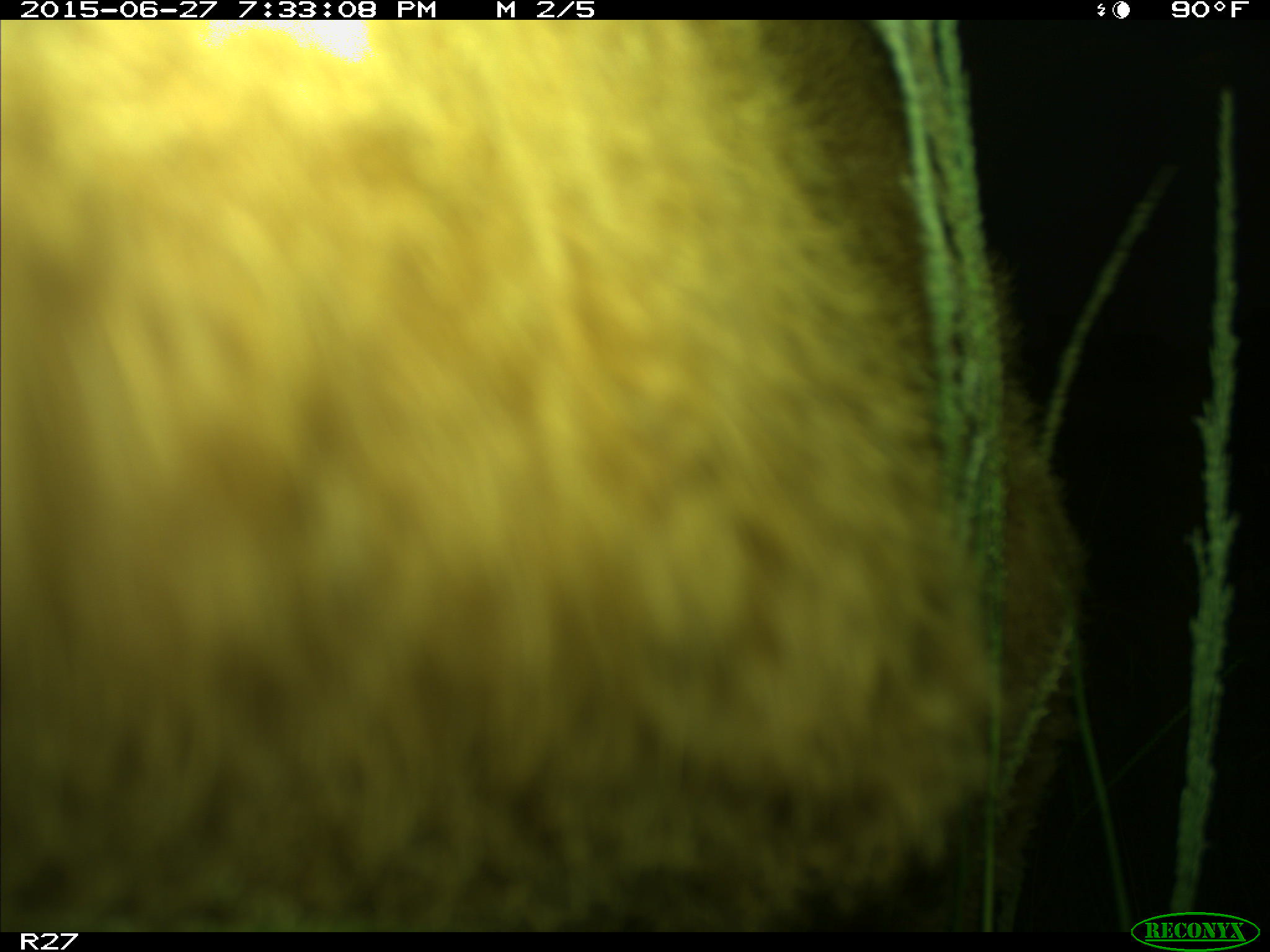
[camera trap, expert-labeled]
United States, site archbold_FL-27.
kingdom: Animalia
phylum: Chordata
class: Mammalia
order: Artiodactyla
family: Bovidae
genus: Bos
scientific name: Bos taurus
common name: domestic cow